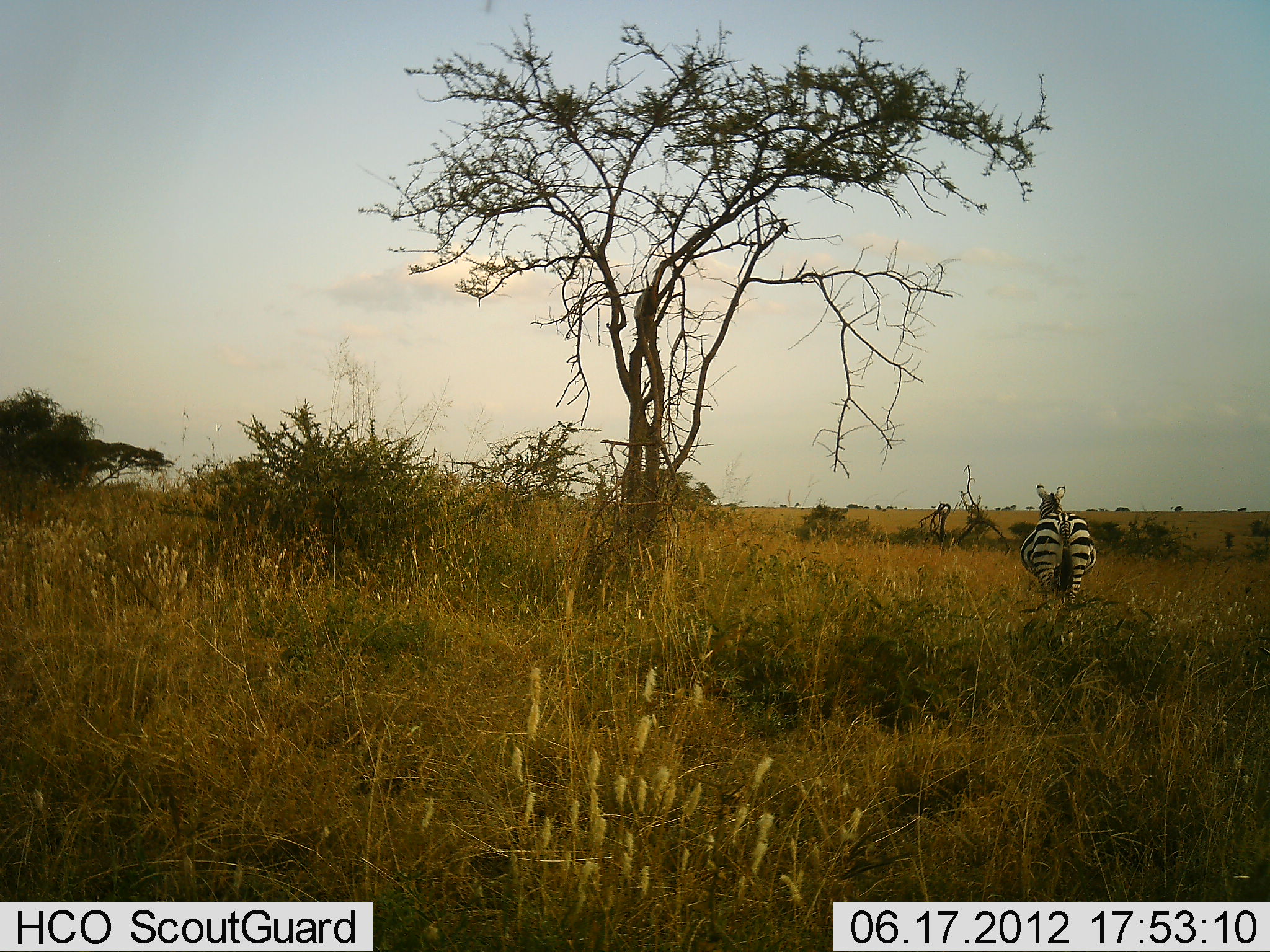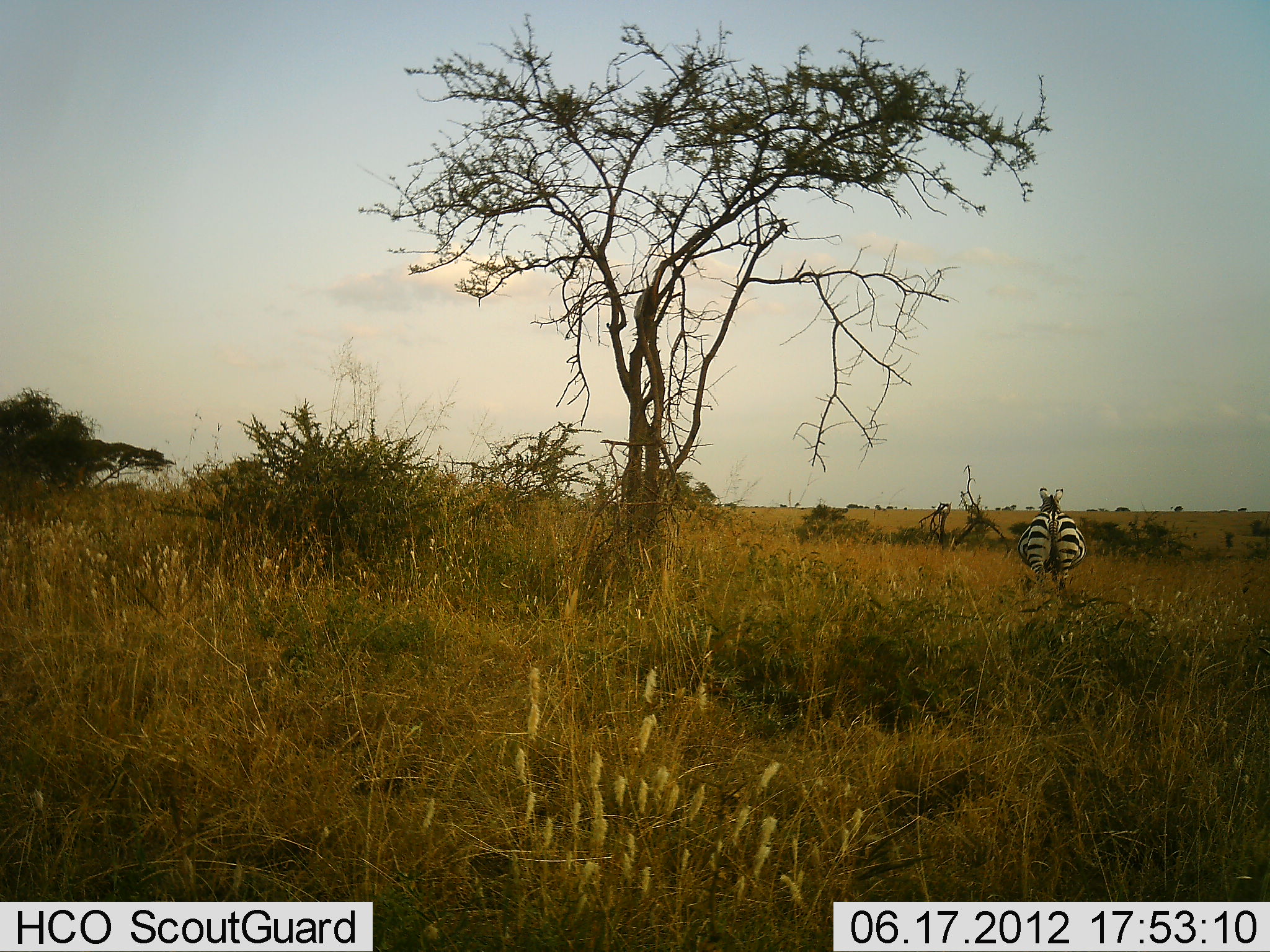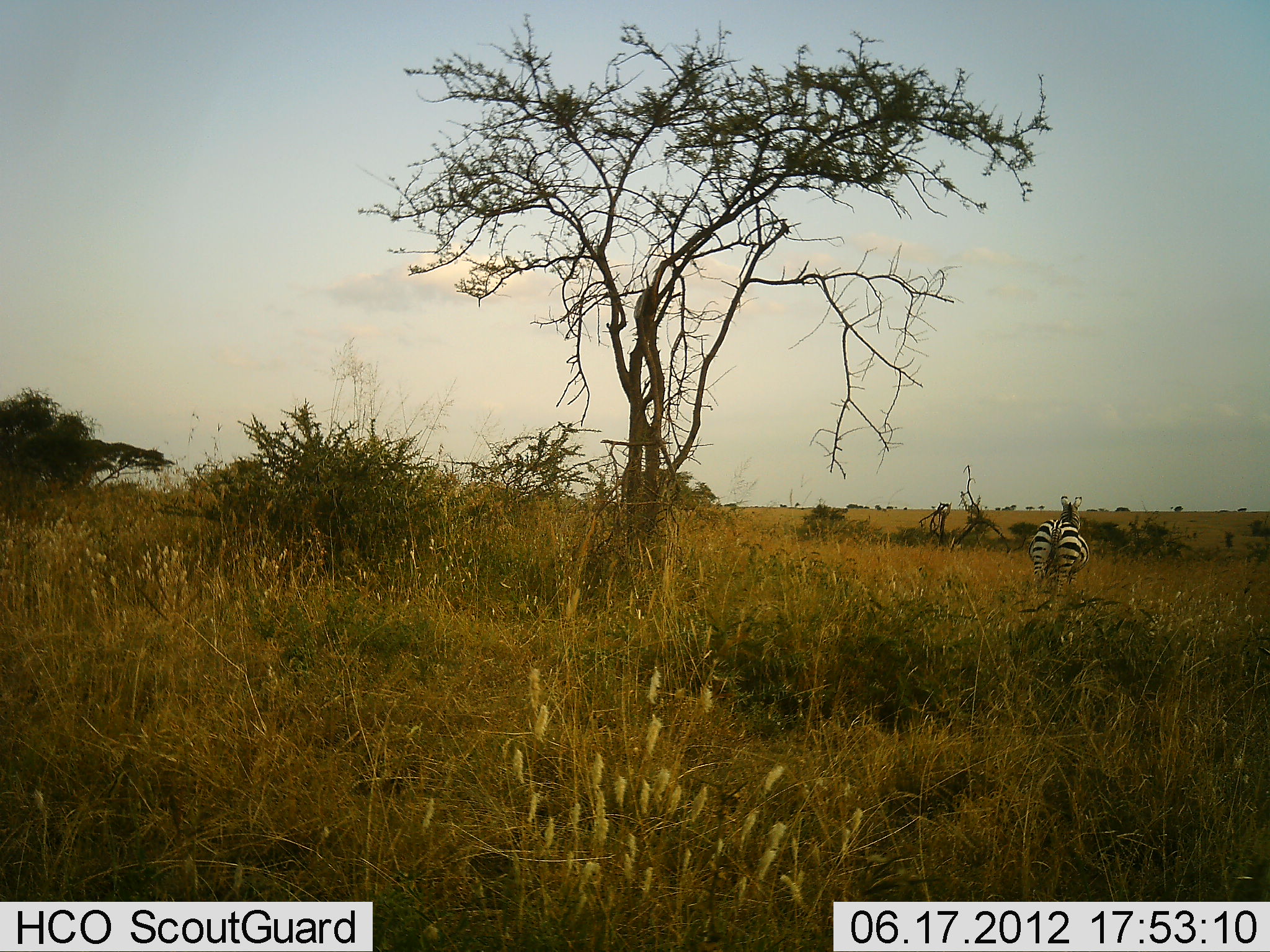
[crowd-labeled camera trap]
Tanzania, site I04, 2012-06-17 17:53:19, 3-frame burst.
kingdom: Animalia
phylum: Chordata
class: Mammalia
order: Perissodactyla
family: Equidae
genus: Equus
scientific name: Equus quagga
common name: plains zebra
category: zebra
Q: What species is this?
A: Zebra (plains zebra) (Equus quagga).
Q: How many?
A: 1.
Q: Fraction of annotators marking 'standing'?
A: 0%.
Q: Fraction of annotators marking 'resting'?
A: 0%.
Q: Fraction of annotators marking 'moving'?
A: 100%.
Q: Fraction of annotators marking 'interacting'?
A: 0%.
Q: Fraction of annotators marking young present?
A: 0%.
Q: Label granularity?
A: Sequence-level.